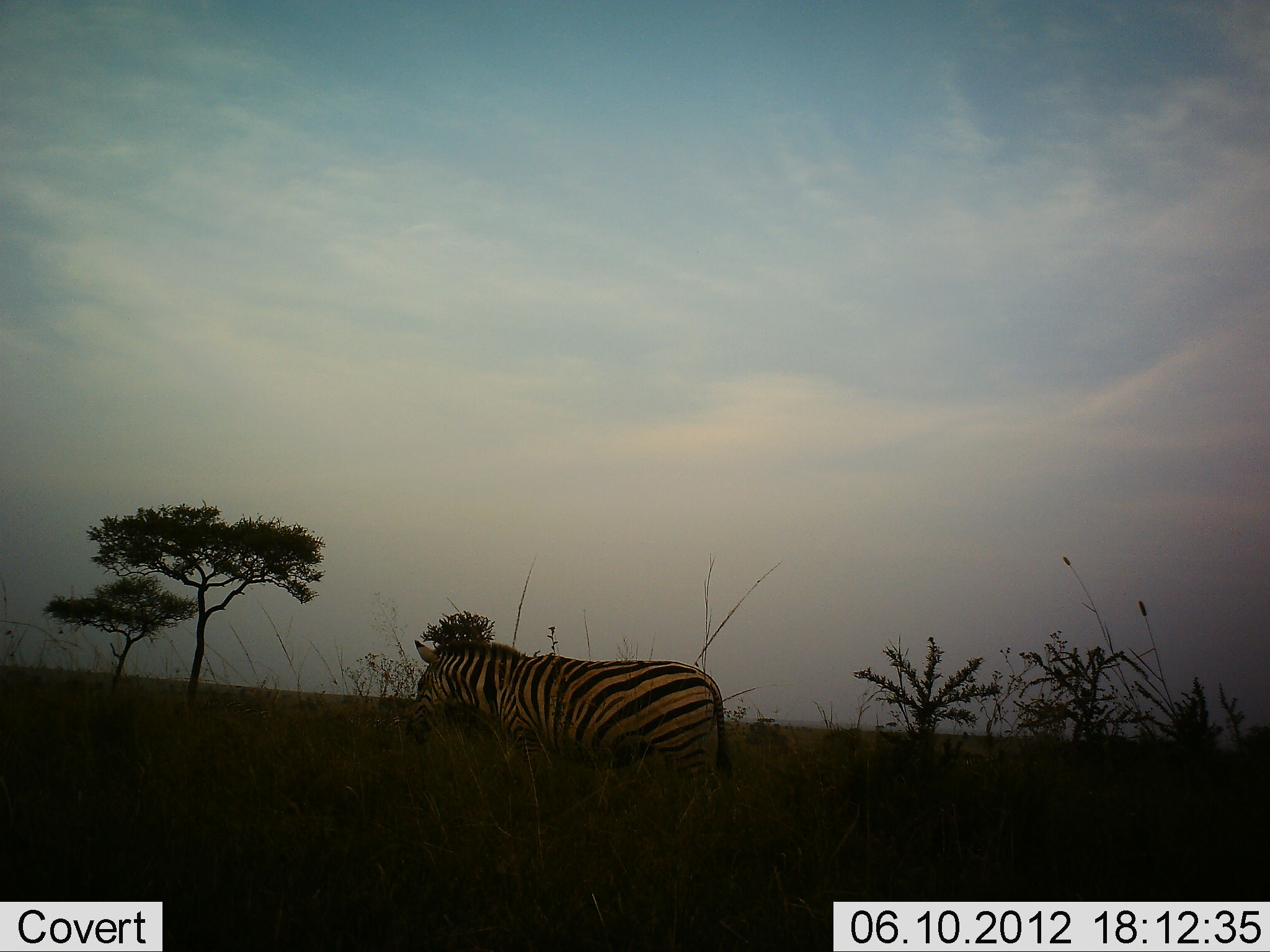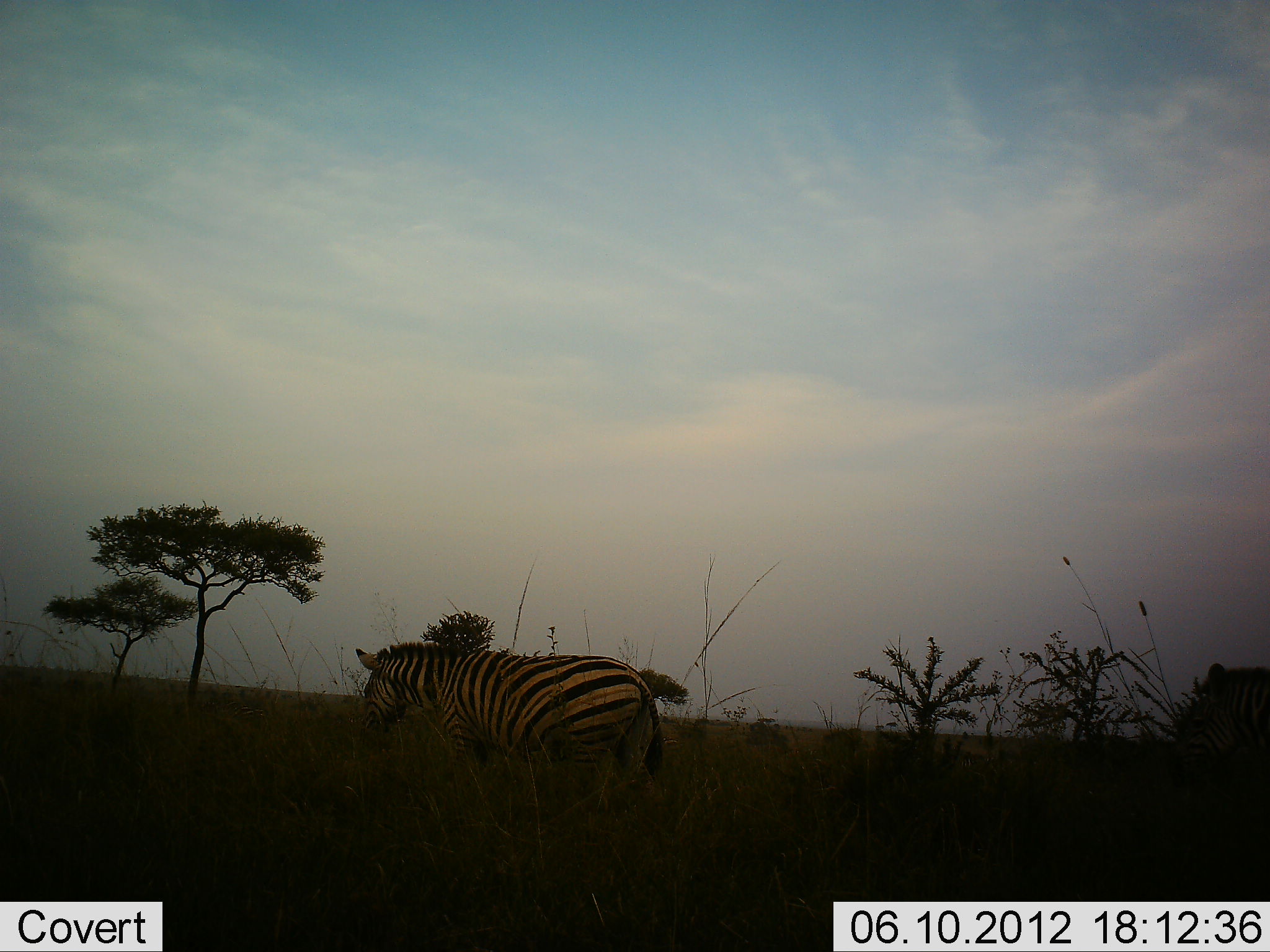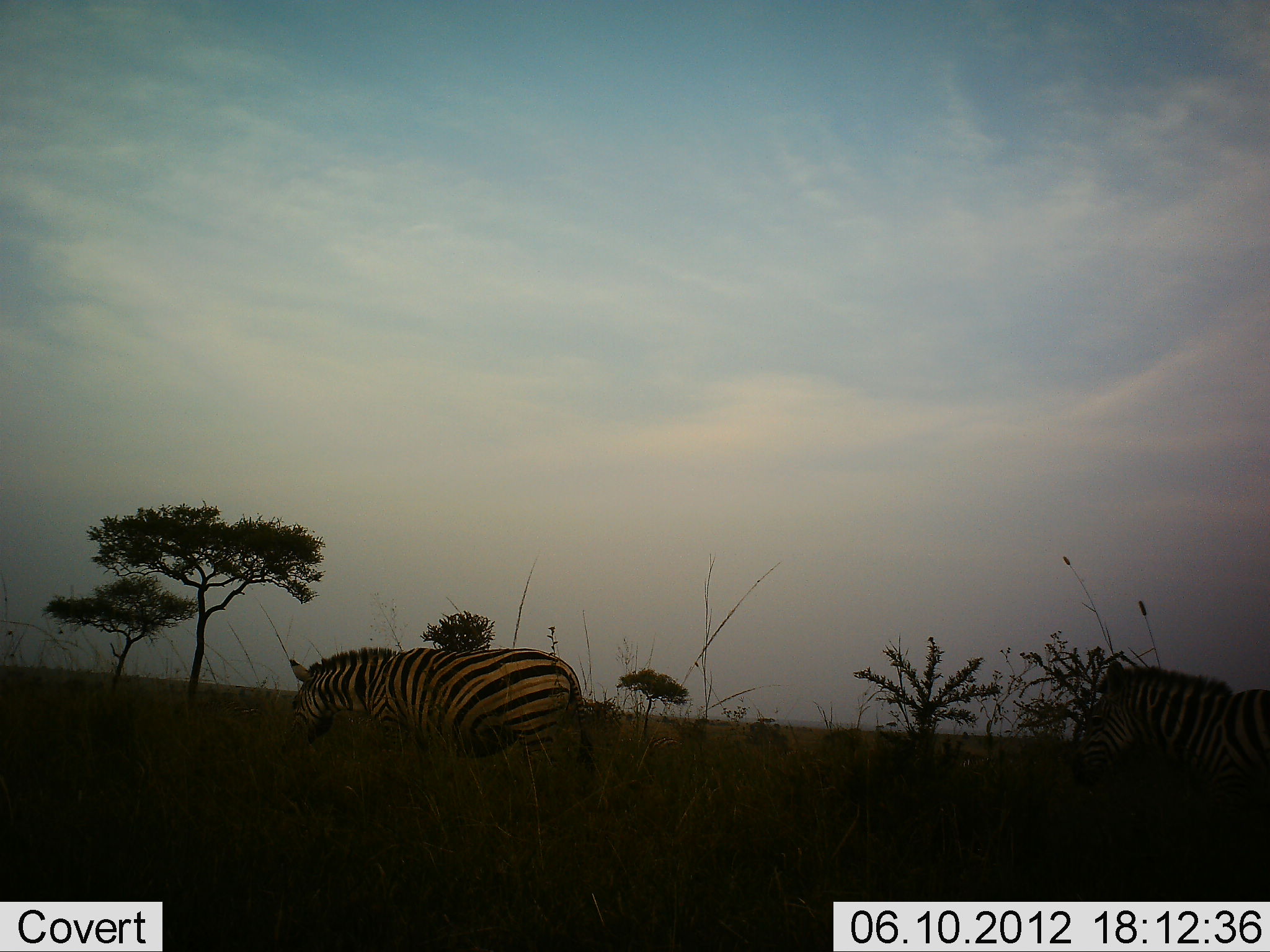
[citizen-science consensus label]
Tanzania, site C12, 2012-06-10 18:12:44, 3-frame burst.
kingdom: Animalia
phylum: Chordata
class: Mammalia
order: Perissodactyla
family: Equidae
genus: Equus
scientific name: Equus quagga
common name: plains zebra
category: zebra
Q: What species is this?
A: Zebra (plains zebra) (Equus quagga).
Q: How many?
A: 2.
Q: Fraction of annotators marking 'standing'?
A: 10%.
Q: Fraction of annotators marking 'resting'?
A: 0%.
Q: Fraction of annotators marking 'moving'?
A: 100%.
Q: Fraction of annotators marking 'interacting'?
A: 0%.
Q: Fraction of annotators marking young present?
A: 0%.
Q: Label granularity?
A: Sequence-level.